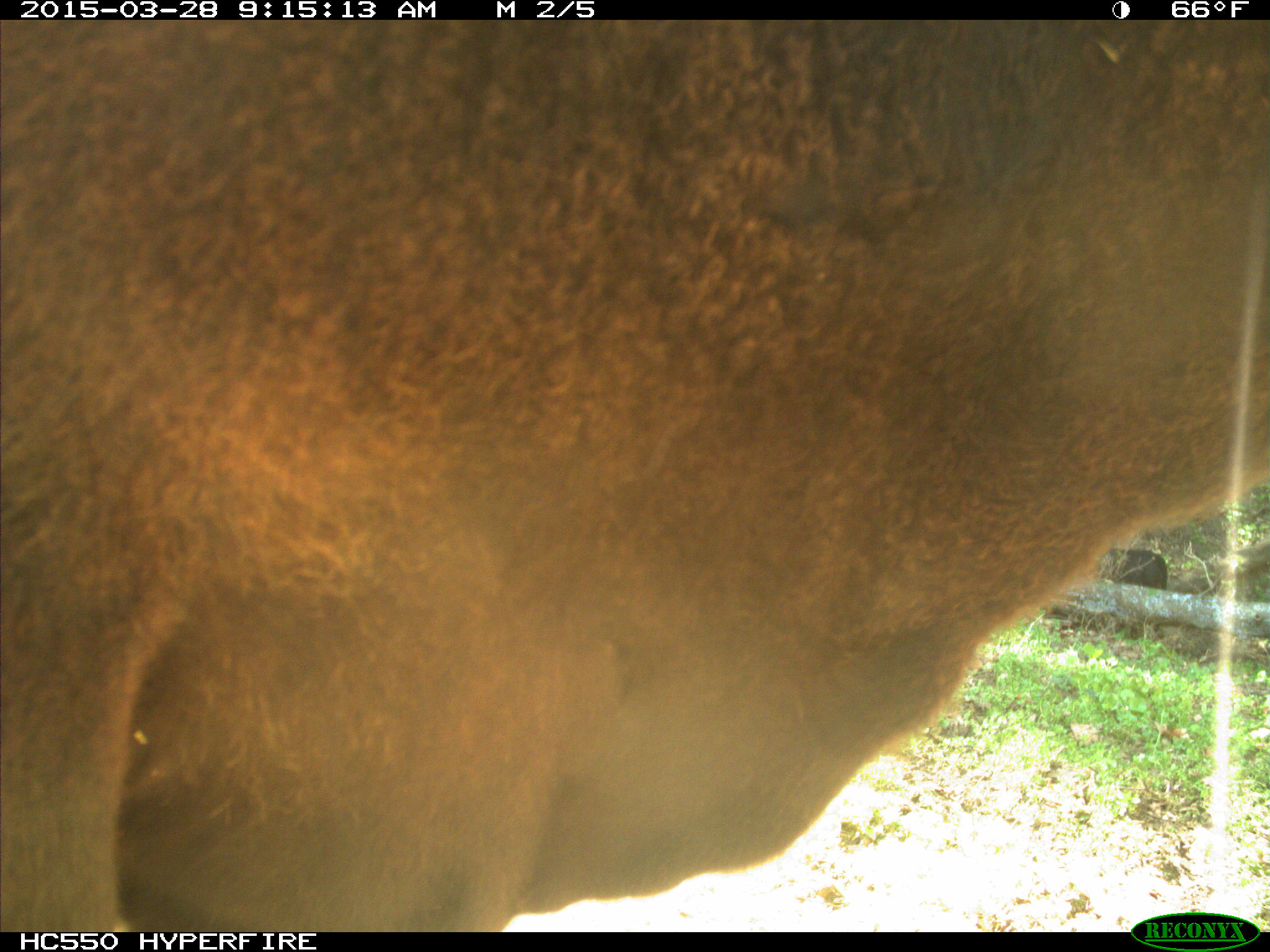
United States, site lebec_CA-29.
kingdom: Animalia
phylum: Chordata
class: Mammalia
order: Artiodactyla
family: Bovidae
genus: Bos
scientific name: Bos taurus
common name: domestic cow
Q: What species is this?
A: Bos taurus (domestic cow).